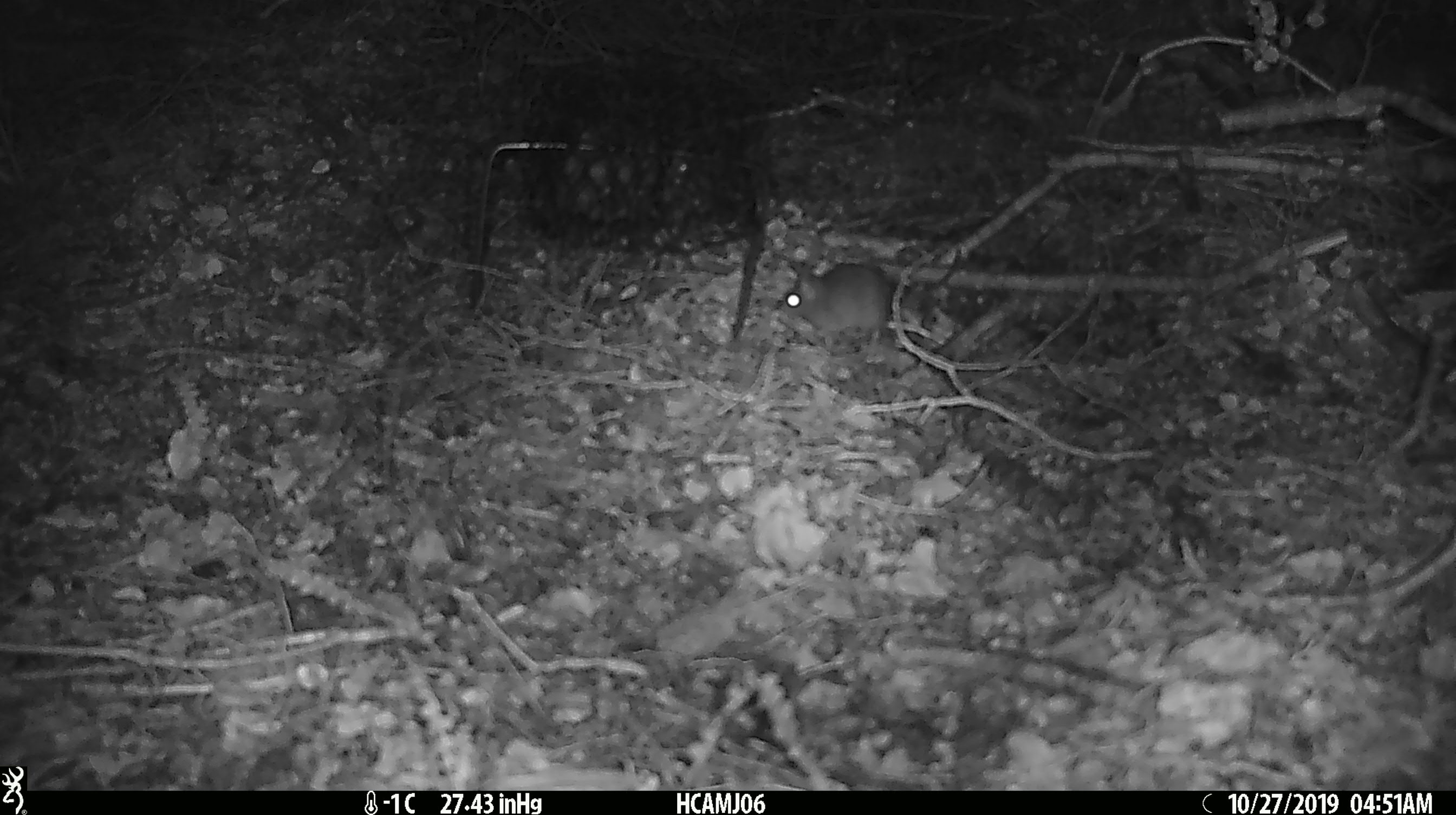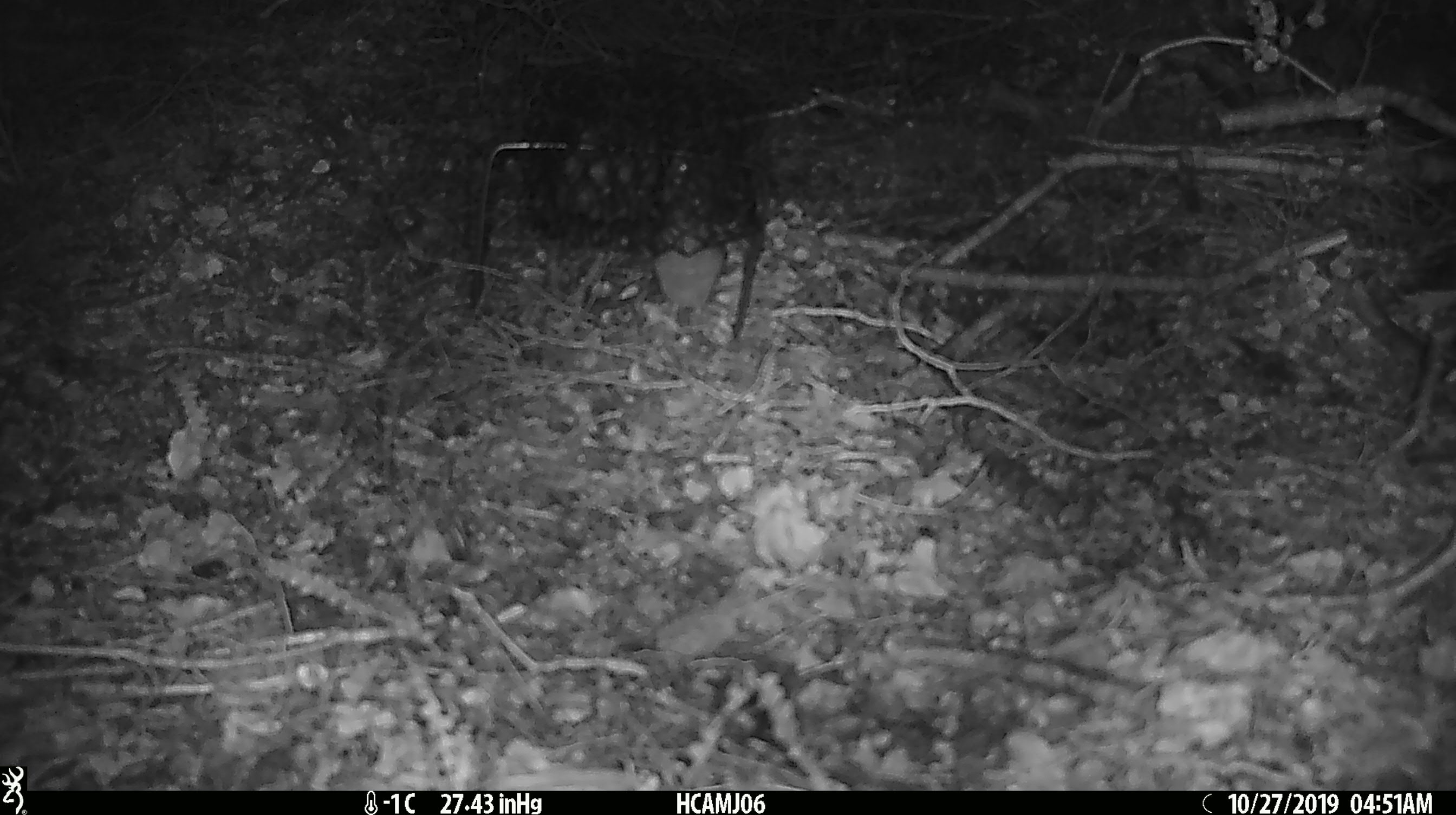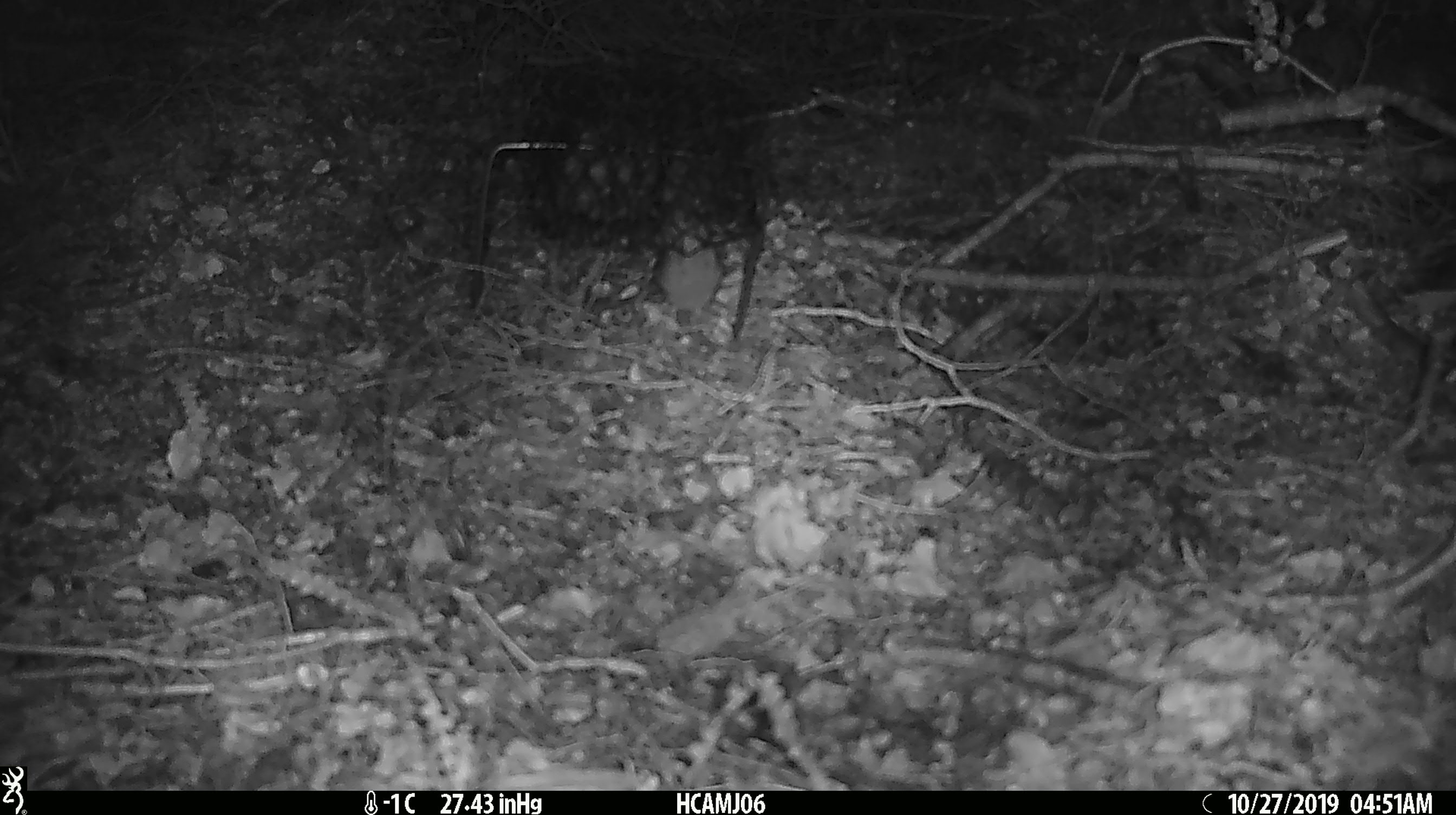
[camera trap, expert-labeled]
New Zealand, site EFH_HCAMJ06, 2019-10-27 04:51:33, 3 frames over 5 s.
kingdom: Animalia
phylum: Chordata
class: Mammalia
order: Rodentia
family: Muridae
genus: Mus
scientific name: Mus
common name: mouse